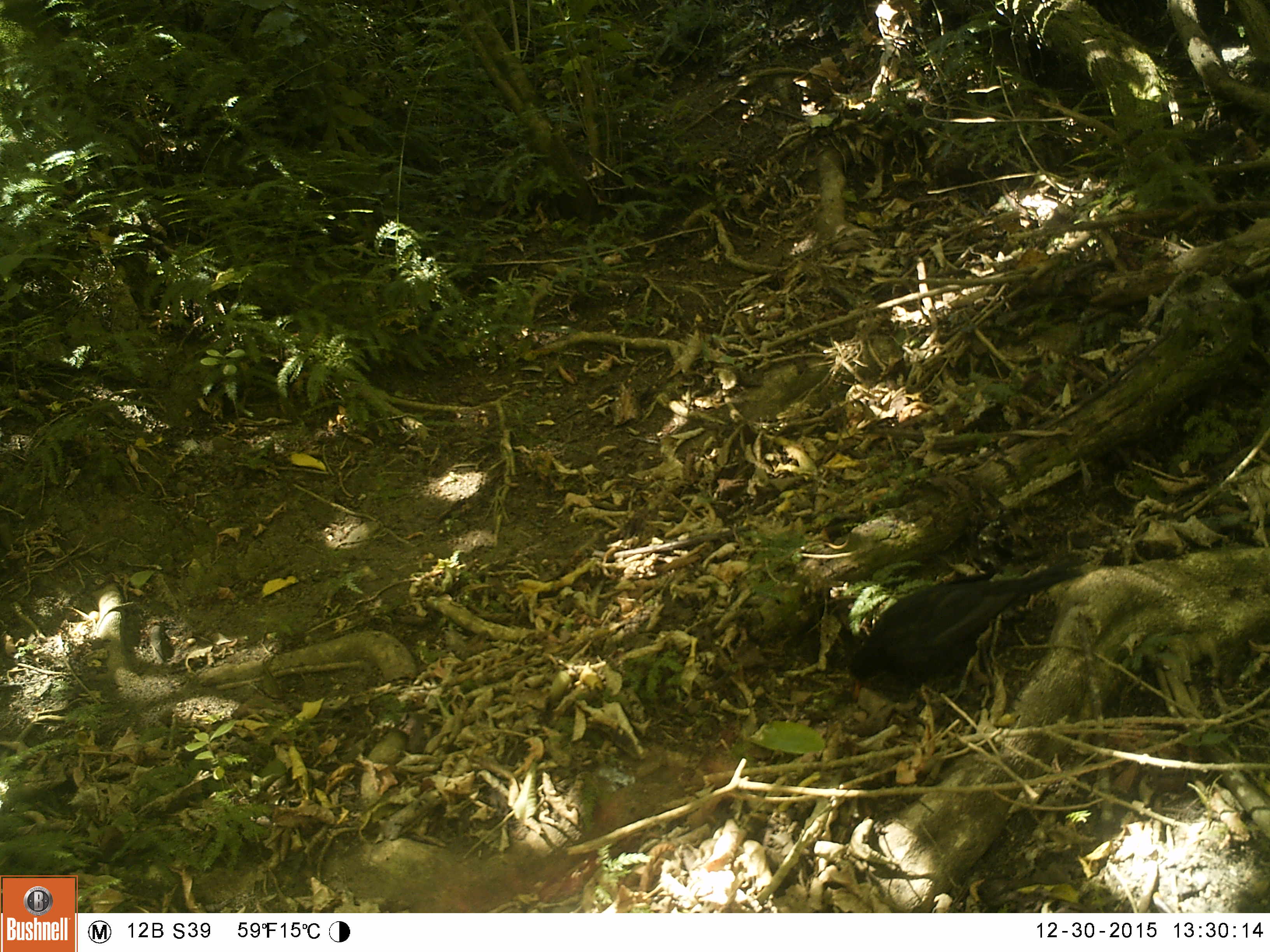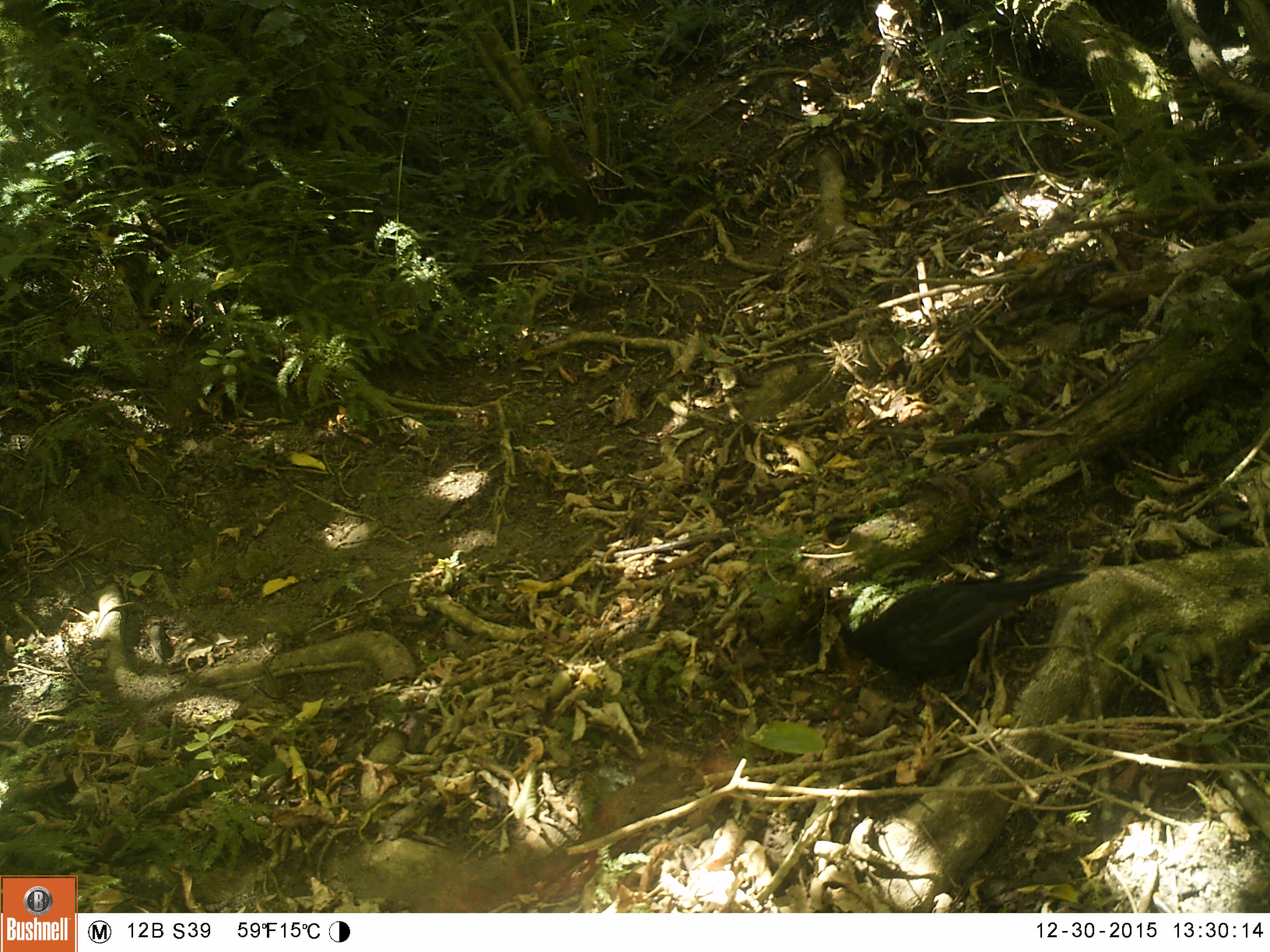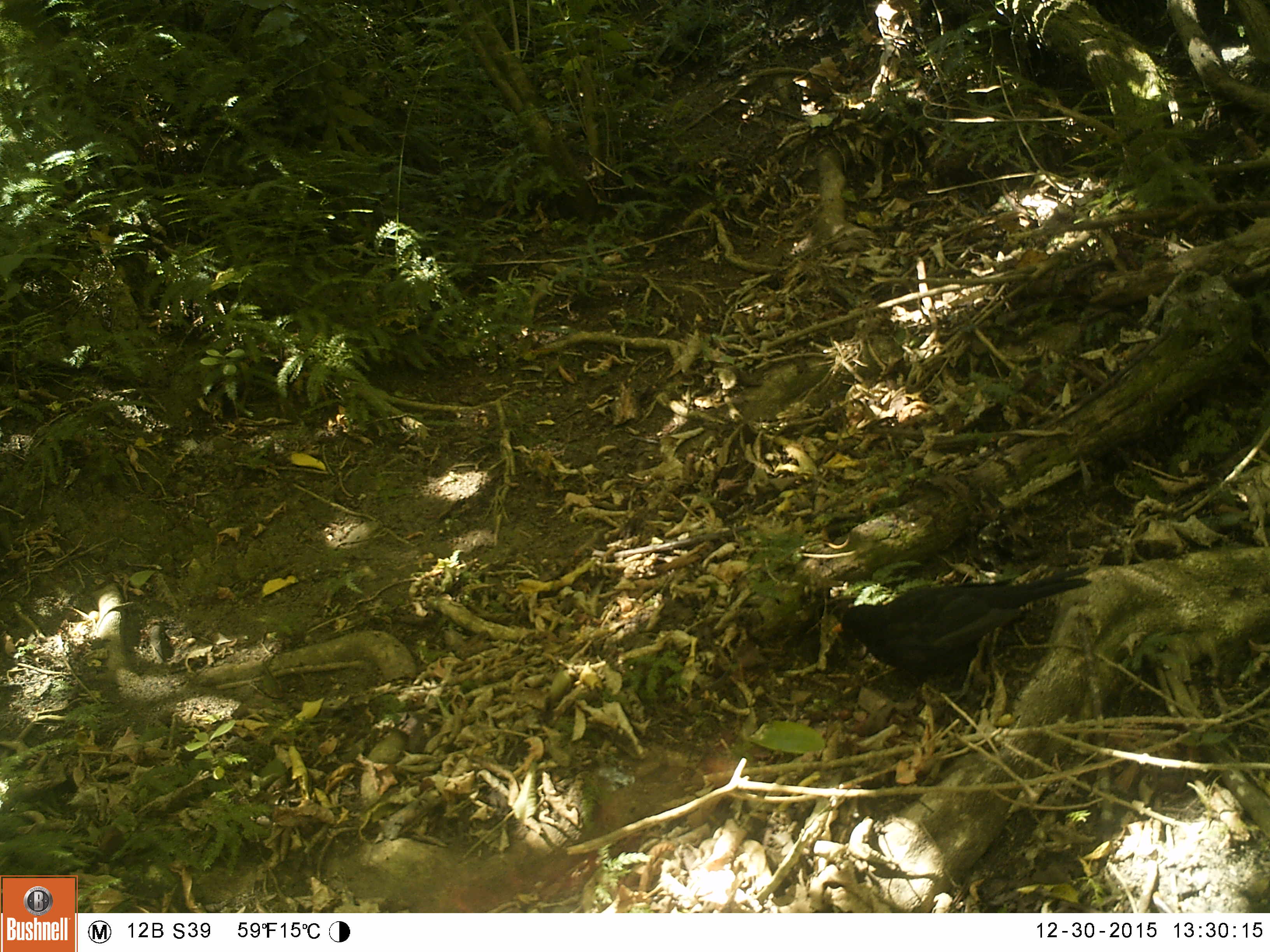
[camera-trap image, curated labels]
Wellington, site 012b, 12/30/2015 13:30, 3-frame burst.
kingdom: Animalia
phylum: Chordata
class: Aves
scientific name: Aves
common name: bird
Bird (Aves).